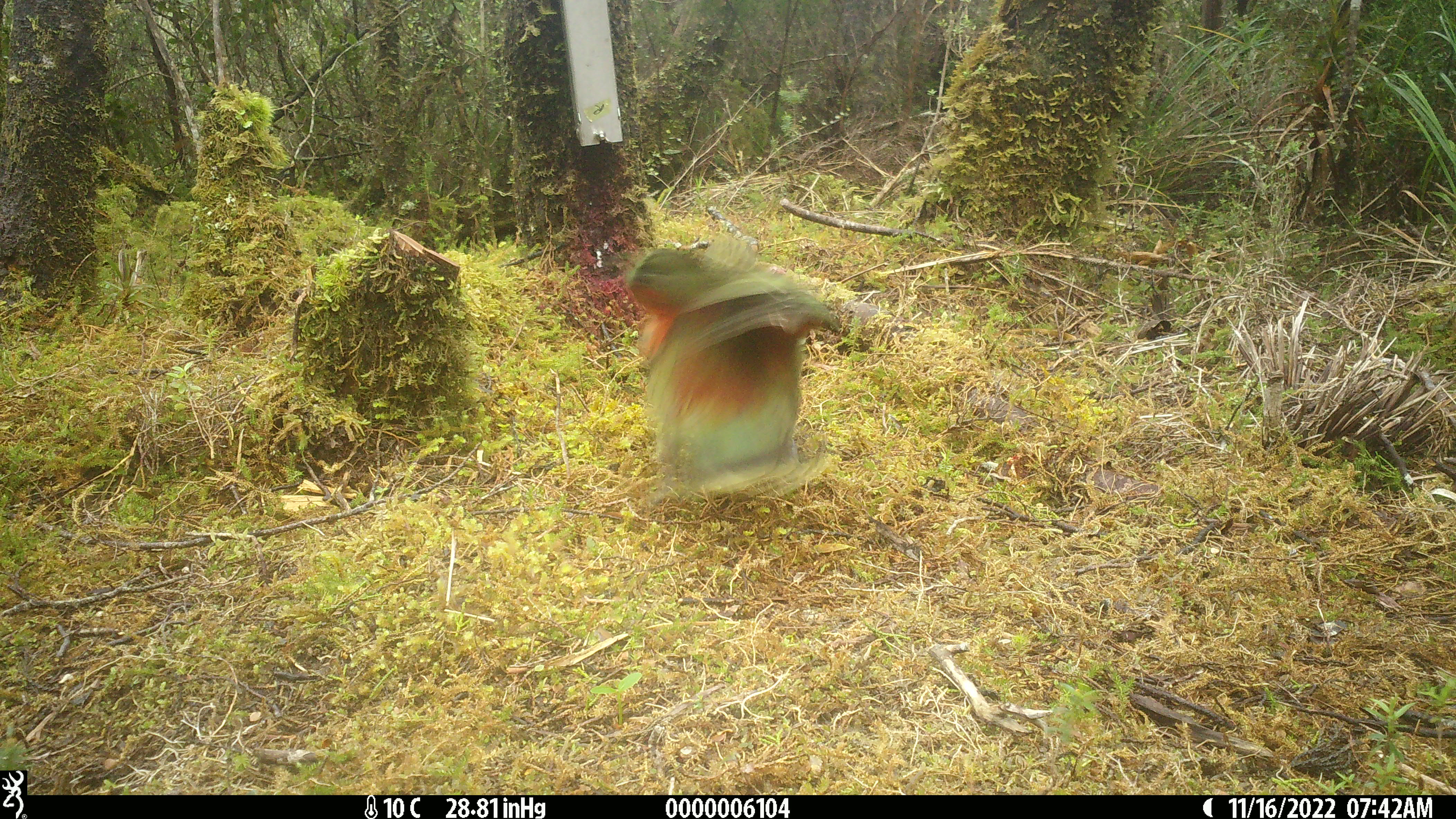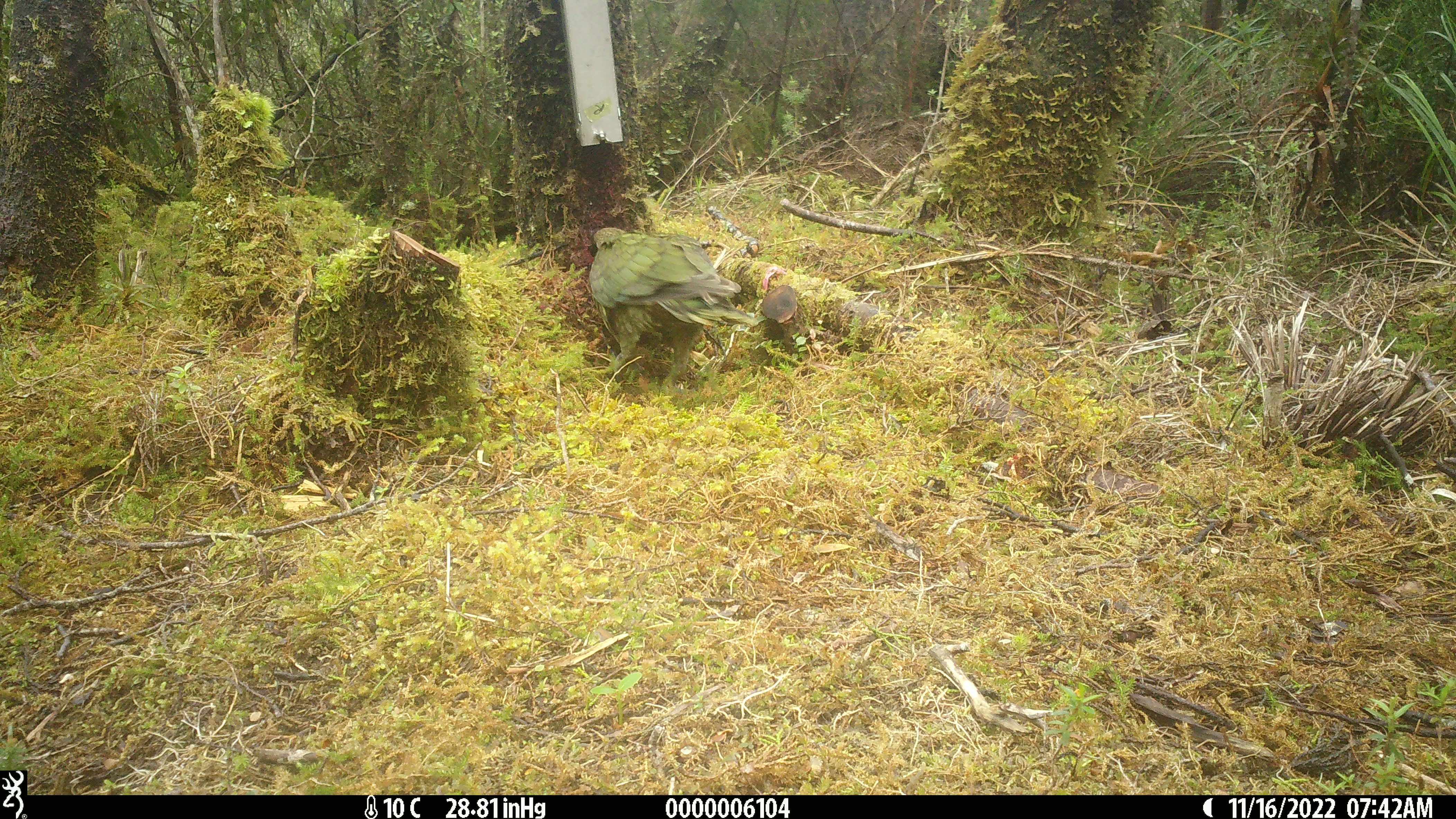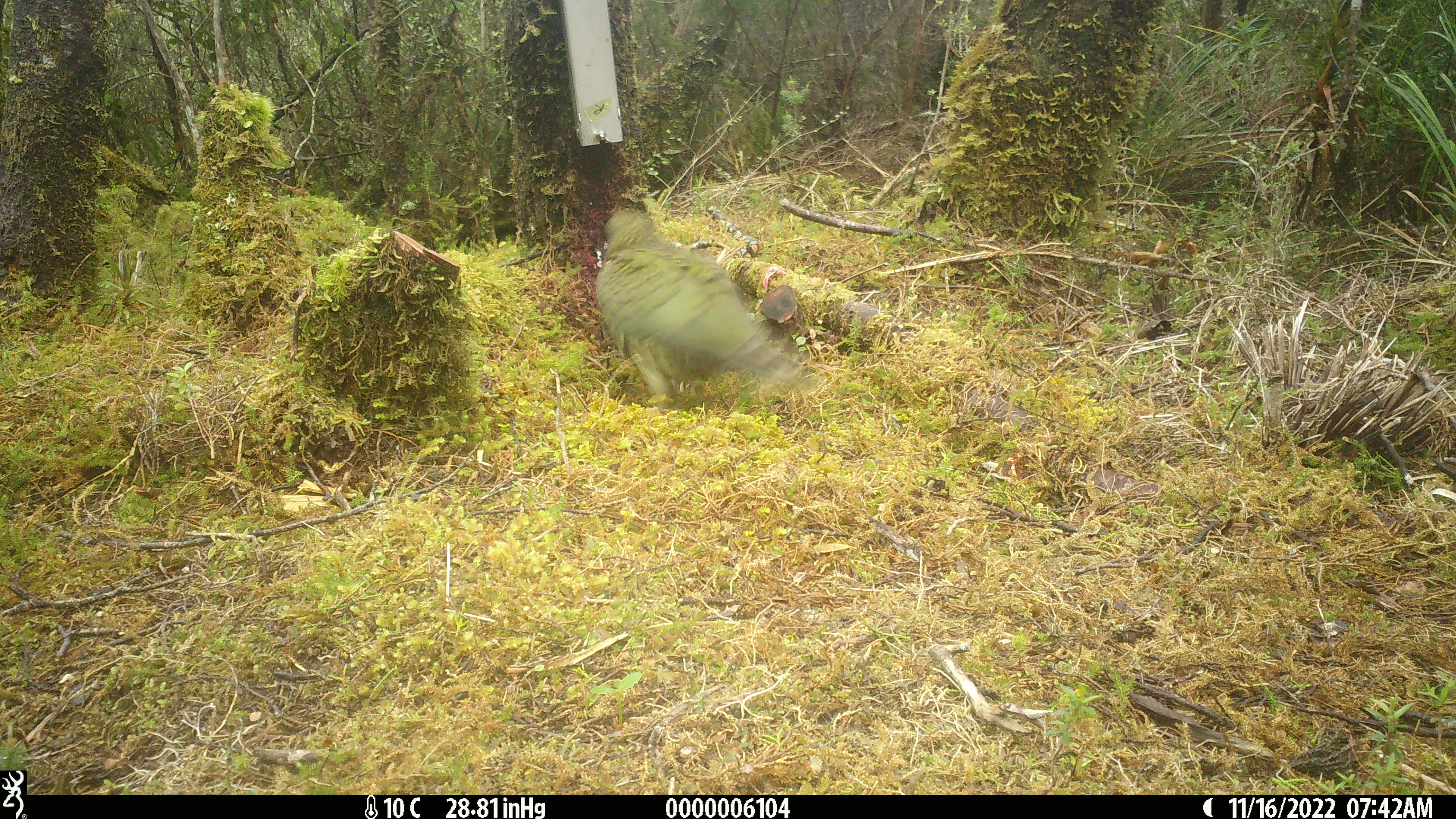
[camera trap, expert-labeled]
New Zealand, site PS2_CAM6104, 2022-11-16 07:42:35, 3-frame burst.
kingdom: Animalia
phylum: Chordata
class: Aves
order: Psittaciformes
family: Strigopidae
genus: Nestor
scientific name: Nestor notabilis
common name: kea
Kea (Nestor notabilis).